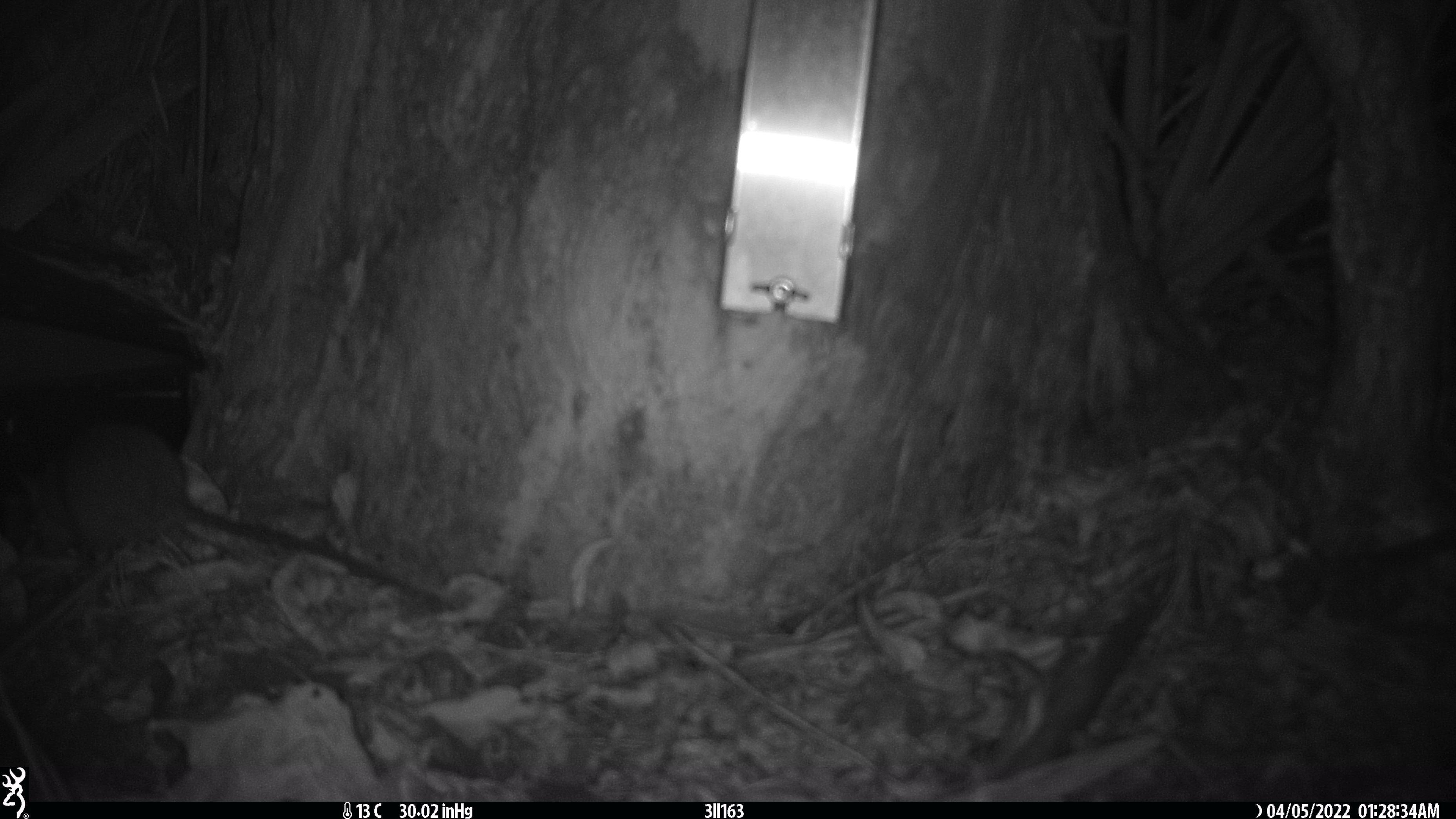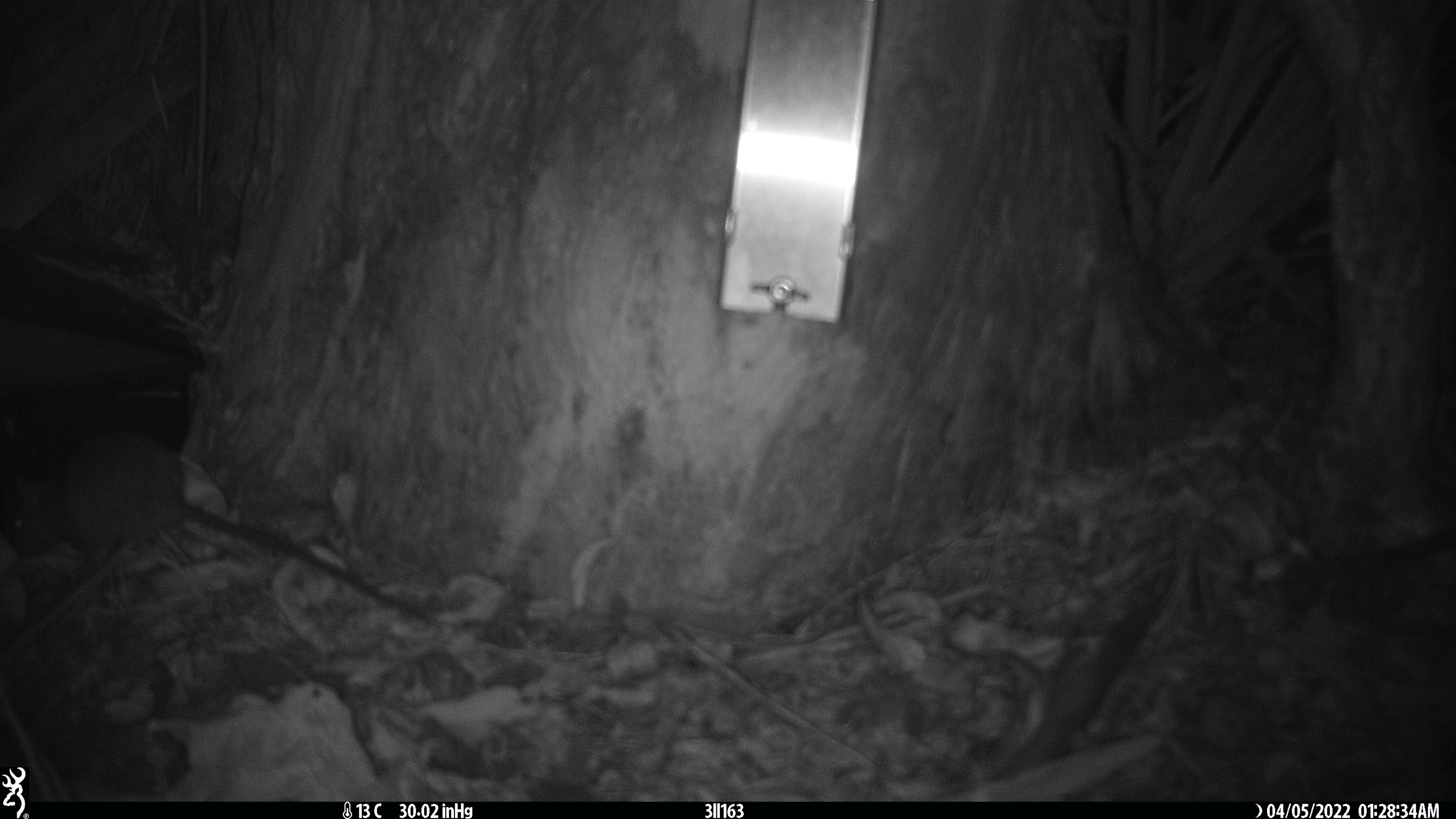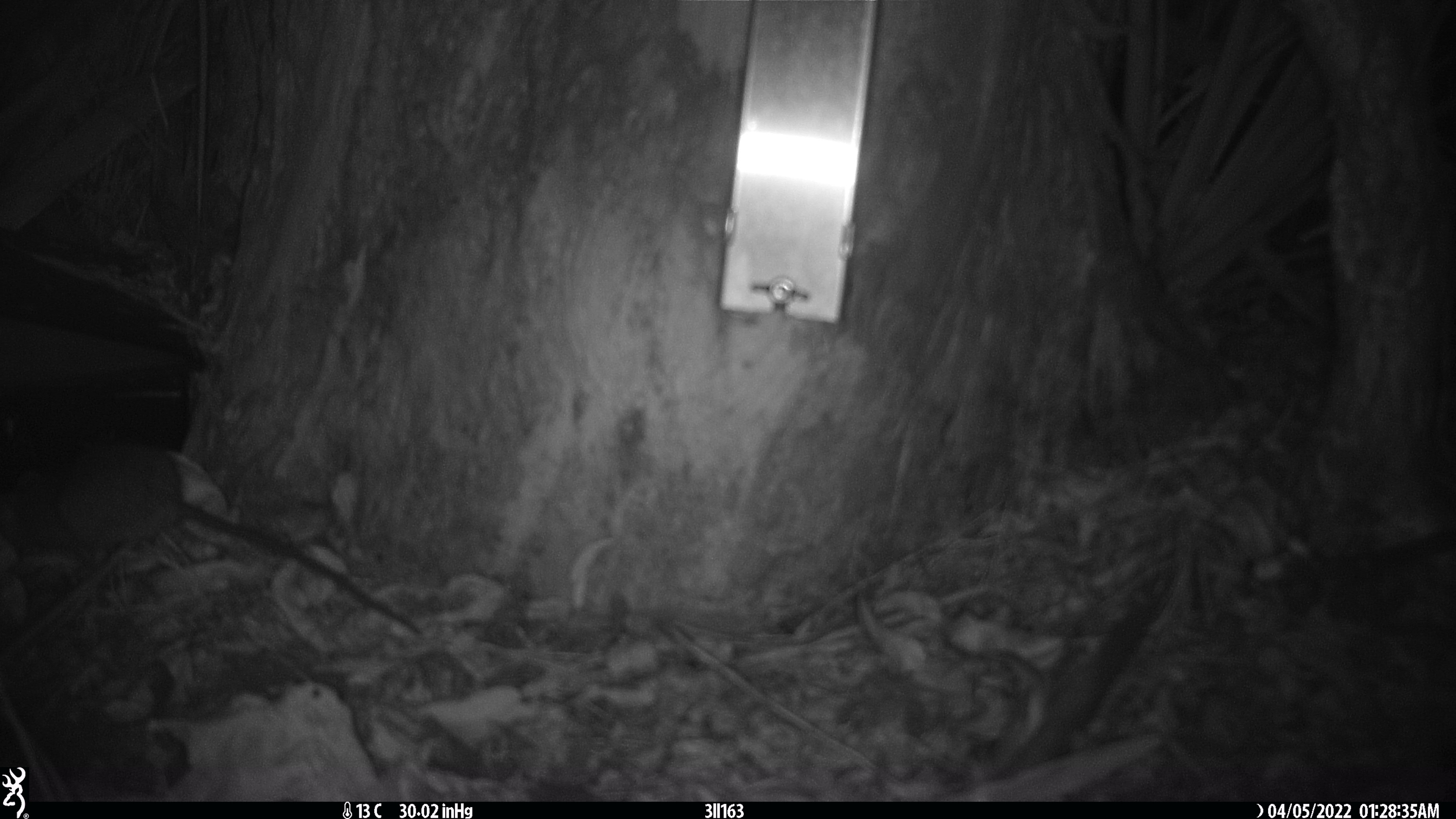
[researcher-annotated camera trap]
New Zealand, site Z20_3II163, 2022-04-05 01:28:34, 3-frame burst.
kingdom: Animalia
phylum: Chordata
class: Mammalia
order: Rodentia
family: Muridae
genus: Rattus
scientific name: Rattus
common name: rat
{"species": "rat (Rattus)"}